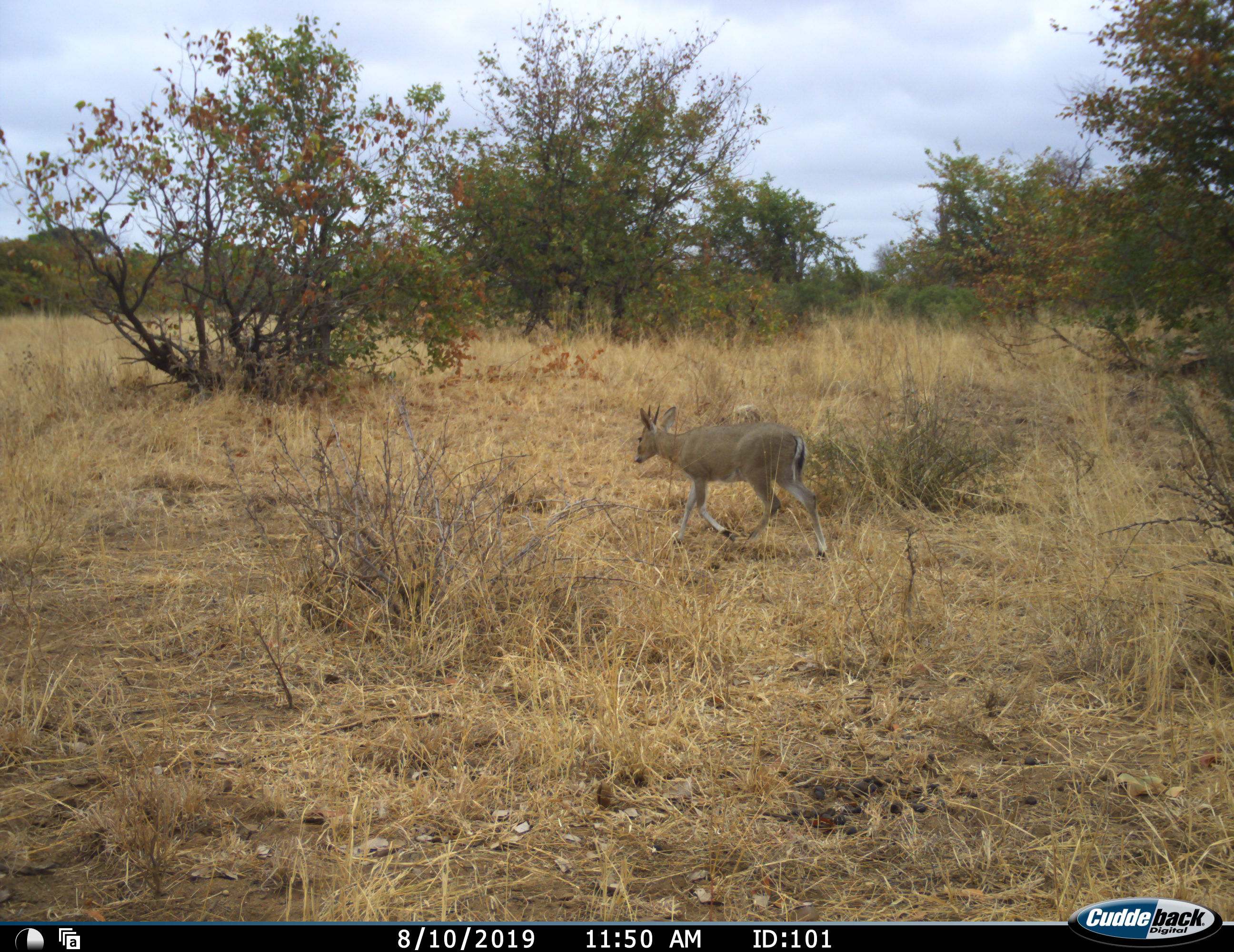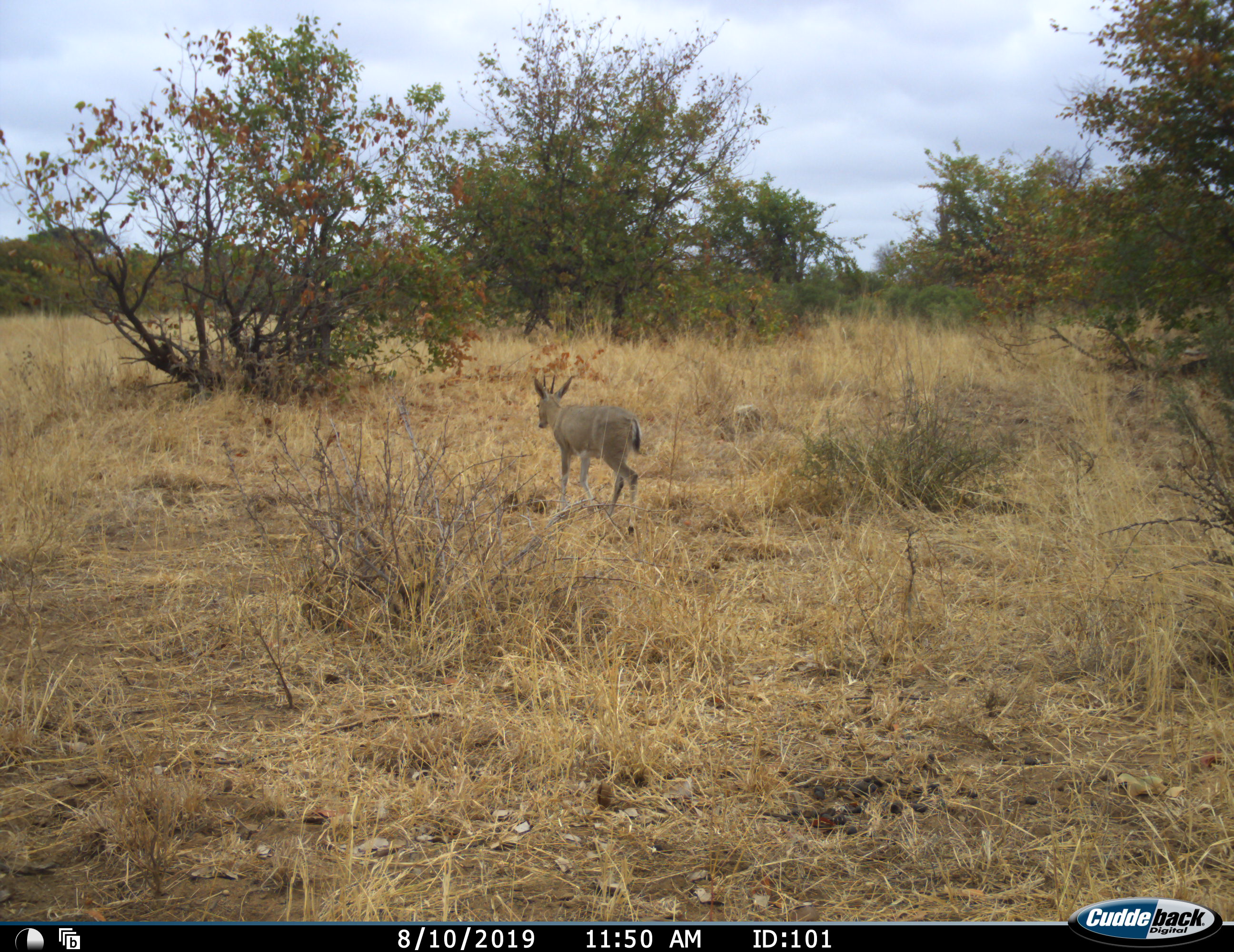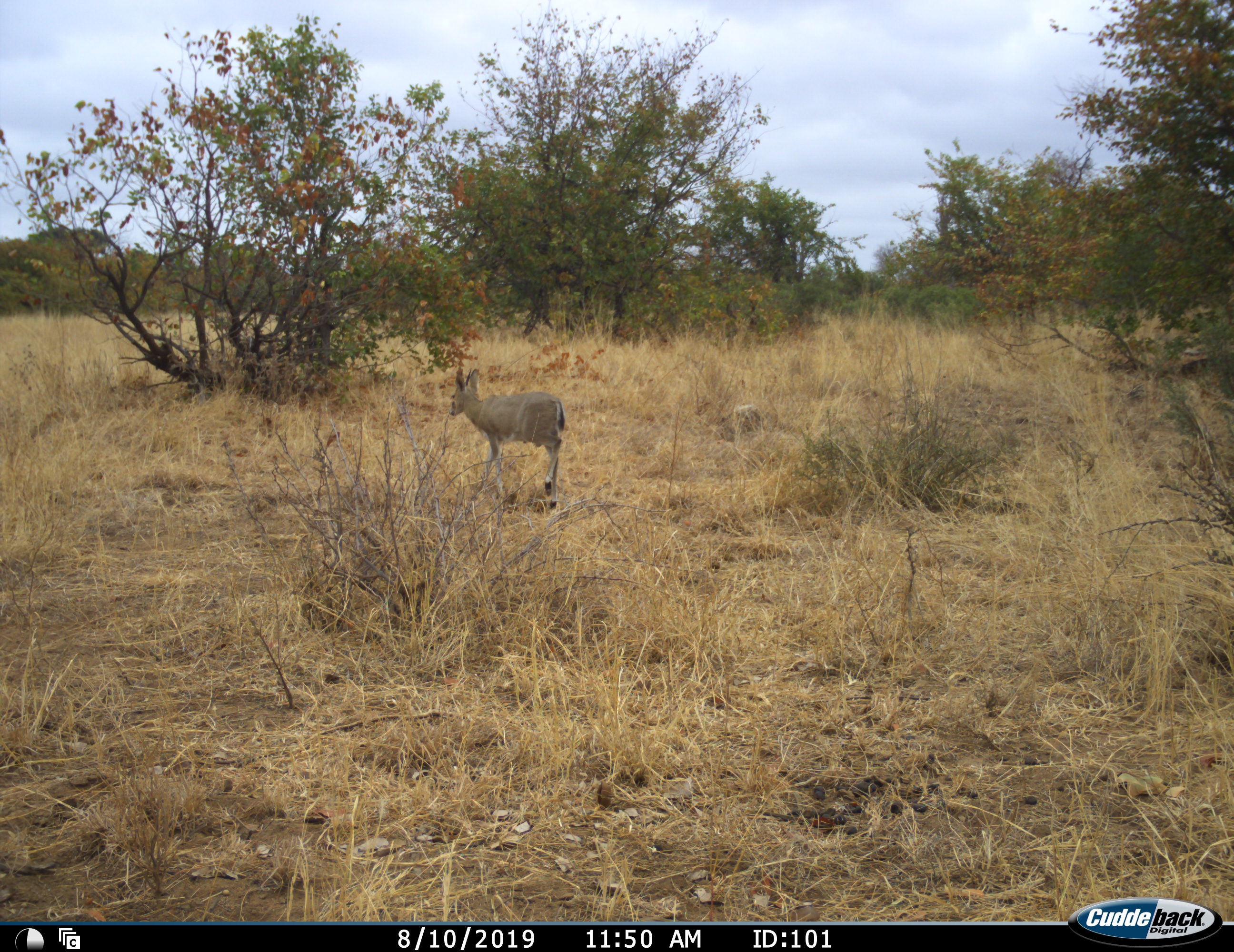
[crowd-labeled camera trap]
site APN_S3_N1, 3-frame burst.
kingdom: Animalia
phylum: Chordata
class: Mammalia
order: Artiodactyla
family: Bovidae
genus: Sylvicapra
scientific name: Sylvicapra grimmia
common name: common duiker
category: duikercommongrey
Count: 1.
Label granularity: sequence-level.